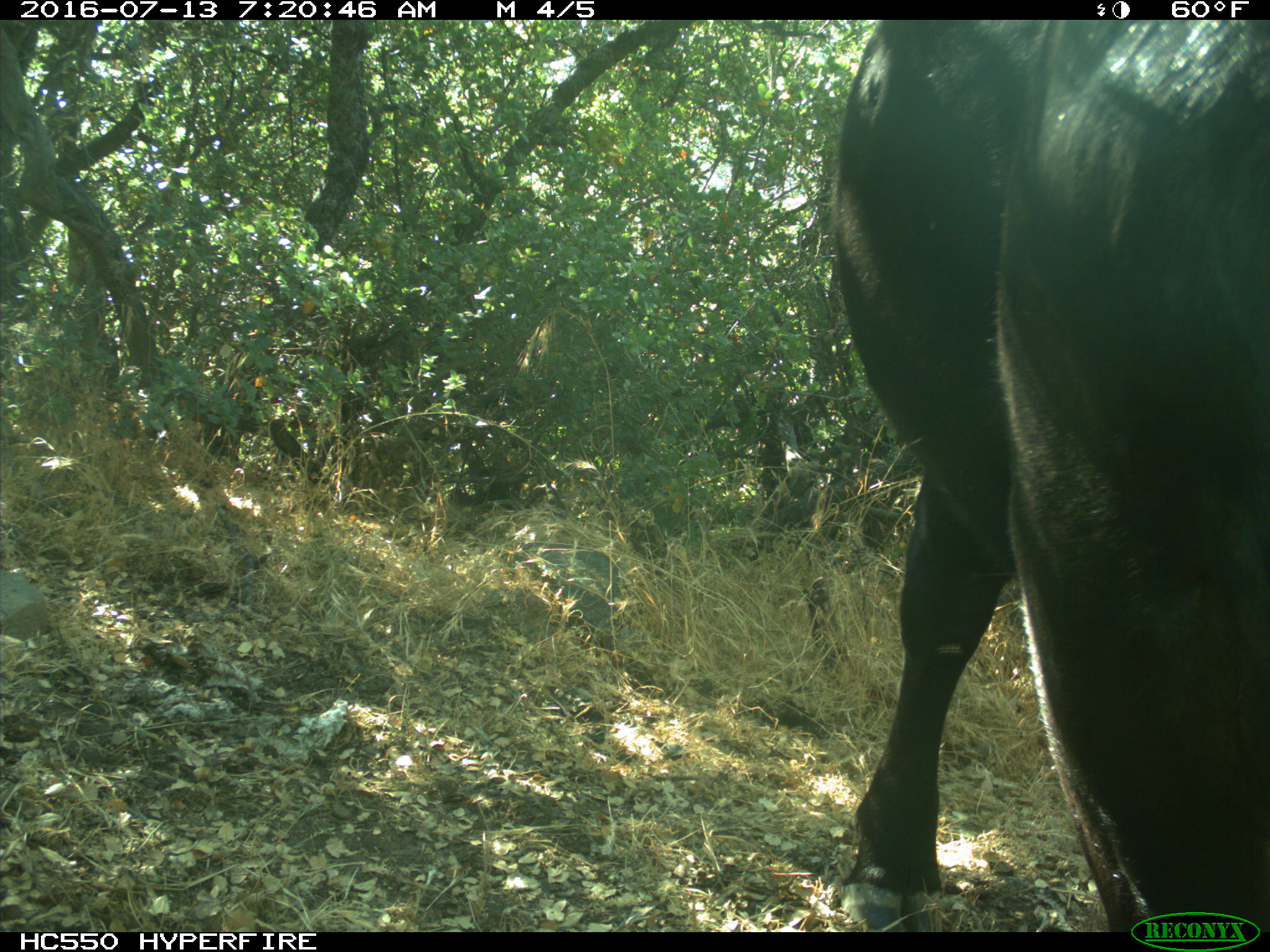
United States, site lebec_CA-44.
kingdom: Animalia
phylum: Chordata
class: Mammalia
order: Artiodactyla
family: Bovidae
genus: Bos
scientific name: Bos taurus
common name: domestic cow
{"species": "Bos taurus (domestic cow)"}